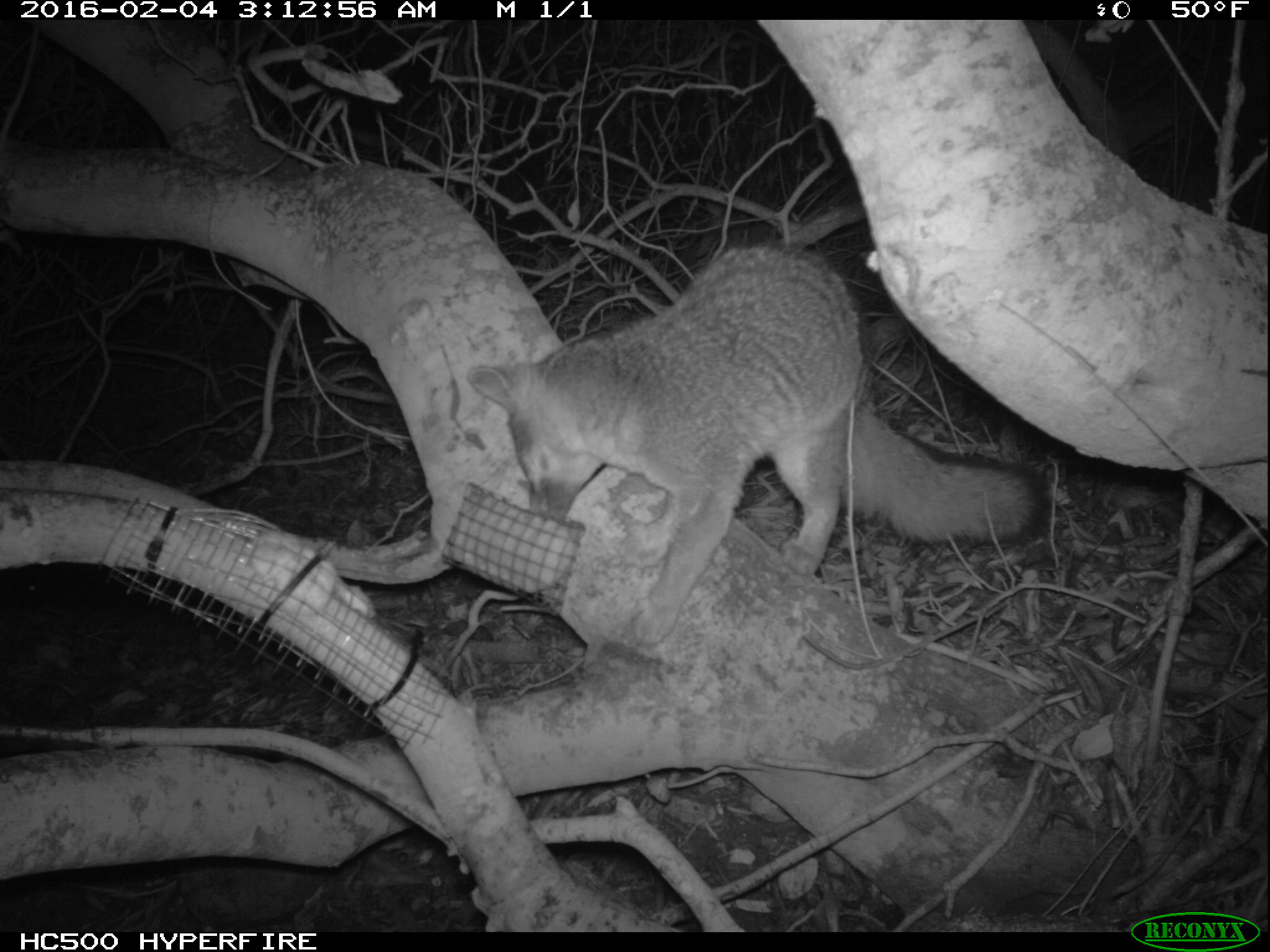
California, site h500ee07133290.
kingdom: Animalia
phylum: Chordata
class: Mammalia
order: Carnivora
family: Canidae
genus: Urocyon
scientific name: Urocyon littoralis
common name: island fox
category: fox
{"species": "fox (island fox) (Urocyon littoralis)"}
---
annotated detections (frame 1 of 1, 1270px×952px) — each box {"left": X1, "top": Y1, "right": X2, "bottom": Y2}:
fox: {"left": 464, "top": 240, "right": 1050, "bottom": 648}